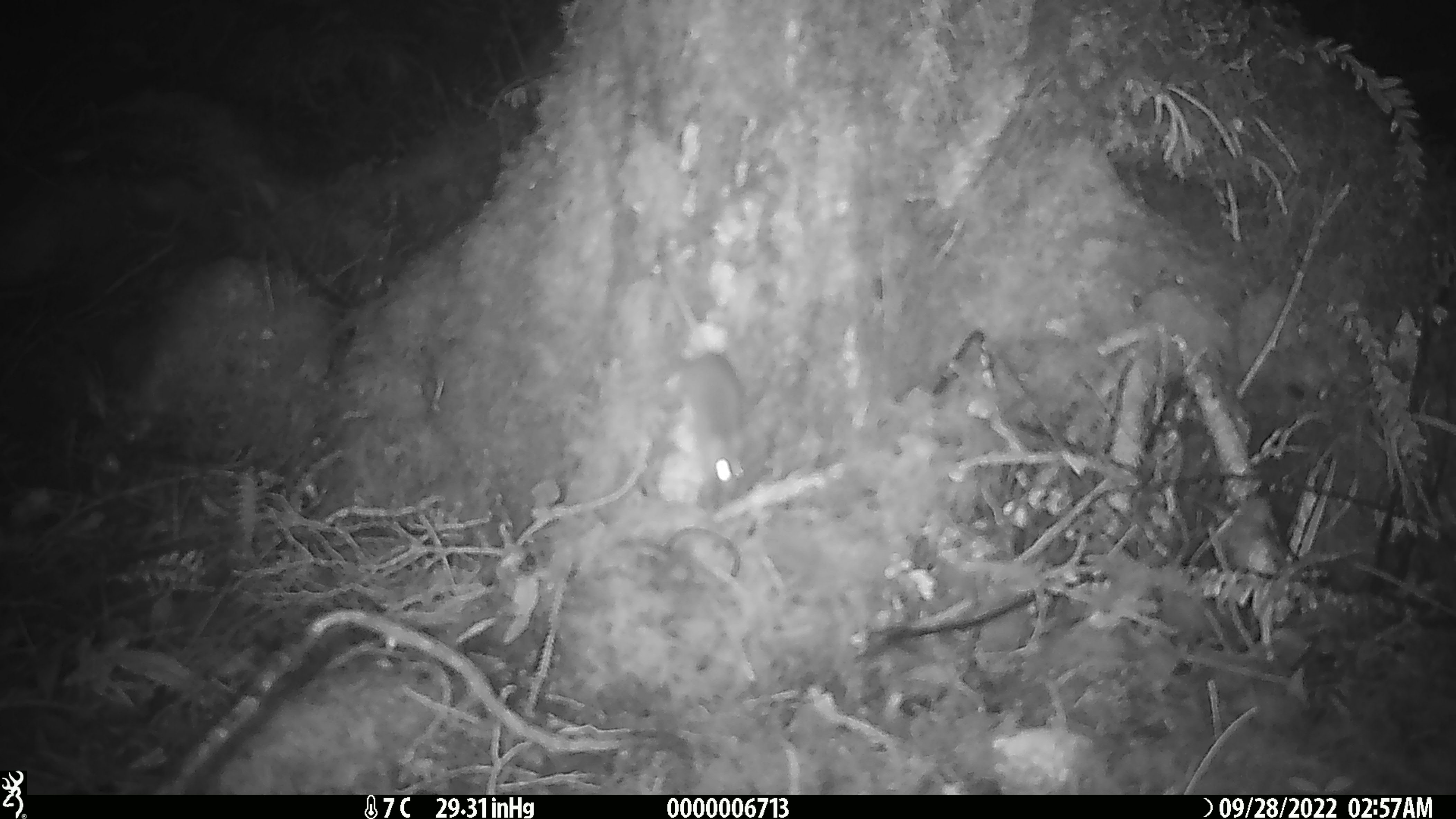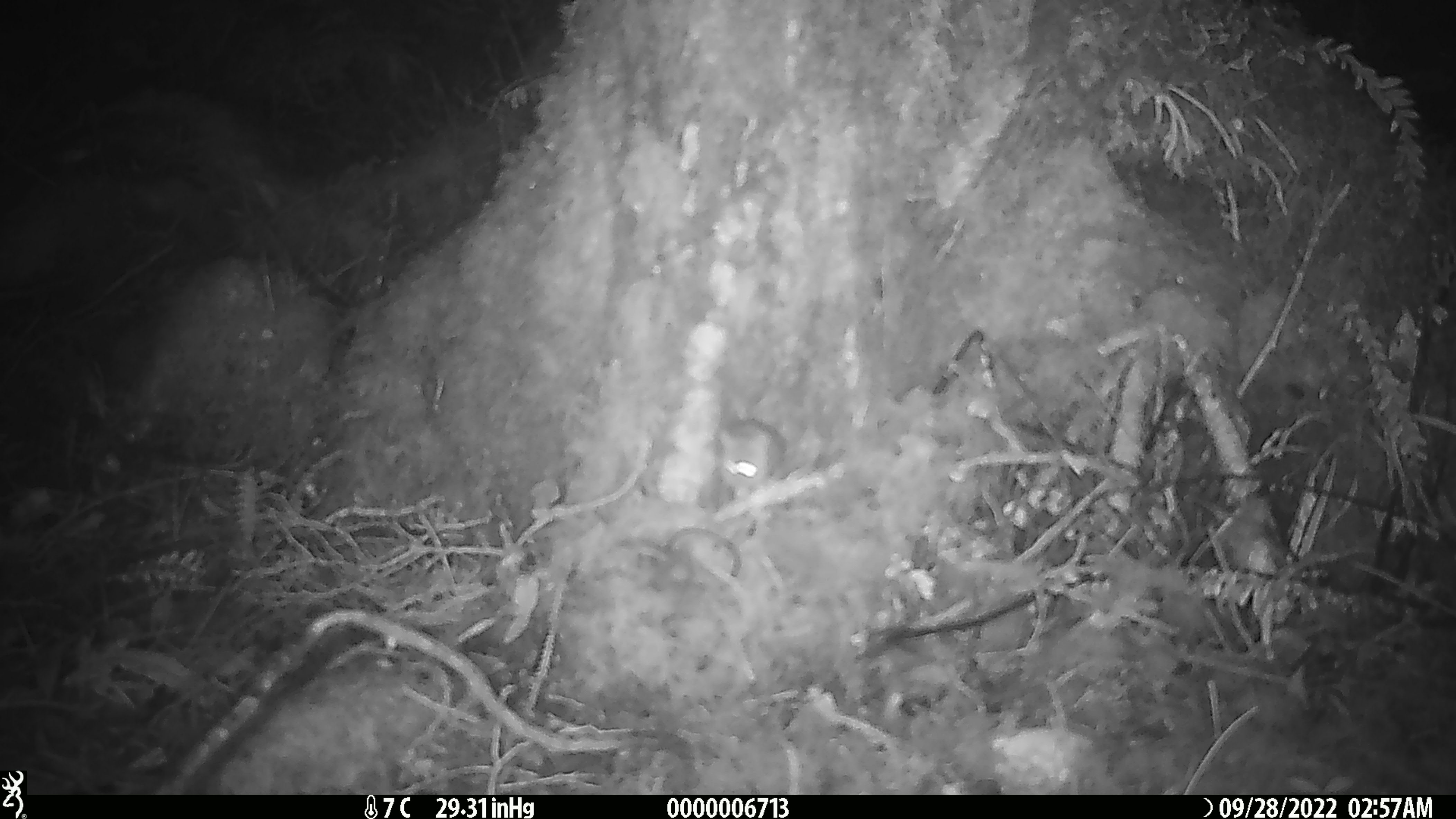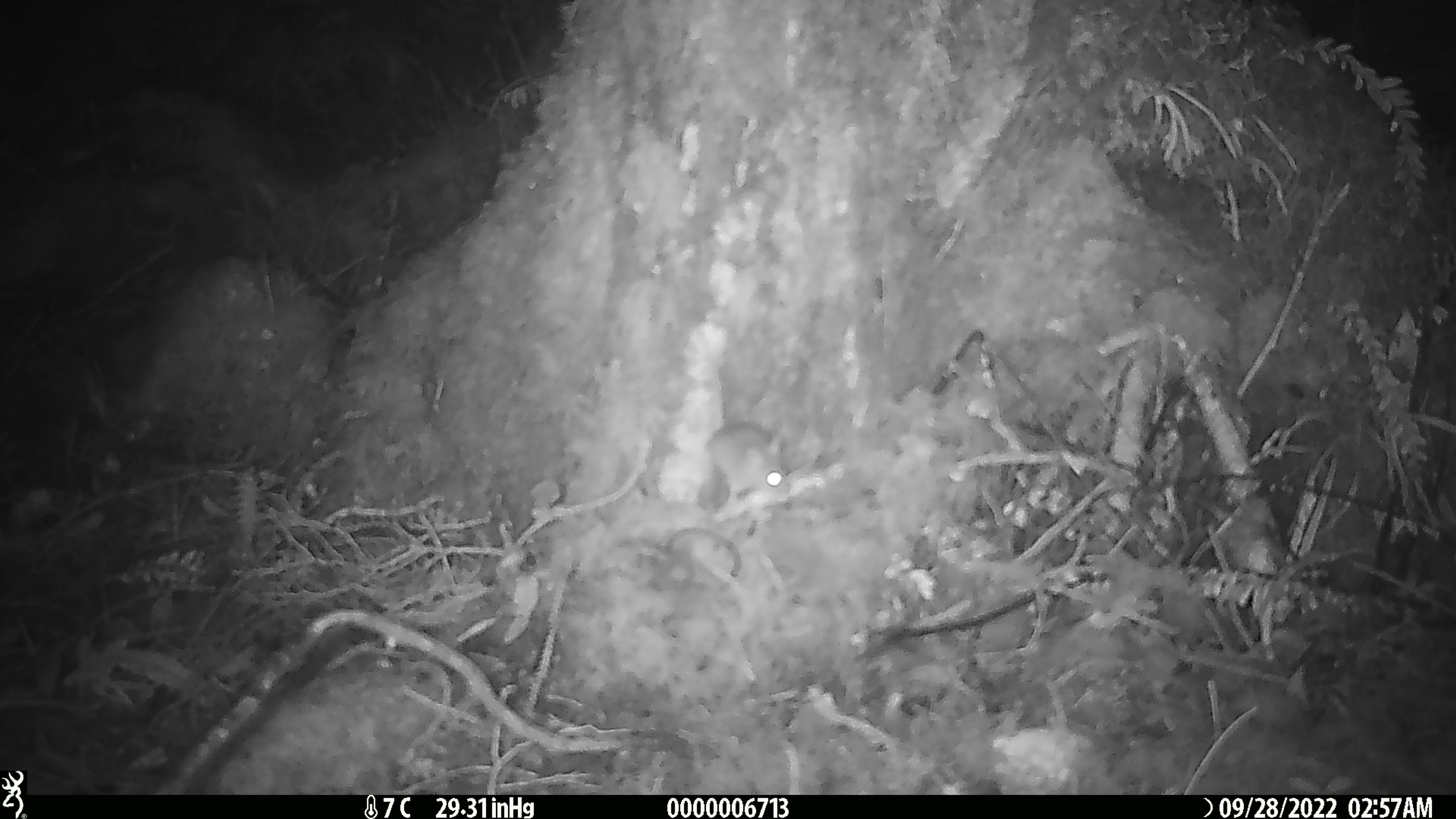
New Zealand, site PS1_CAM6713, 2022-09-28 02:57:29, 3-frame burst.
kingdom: Animalia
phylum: Chordata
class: Mammalia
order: Rodentia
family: Muridae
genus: Mus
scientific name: Mus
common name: mouse